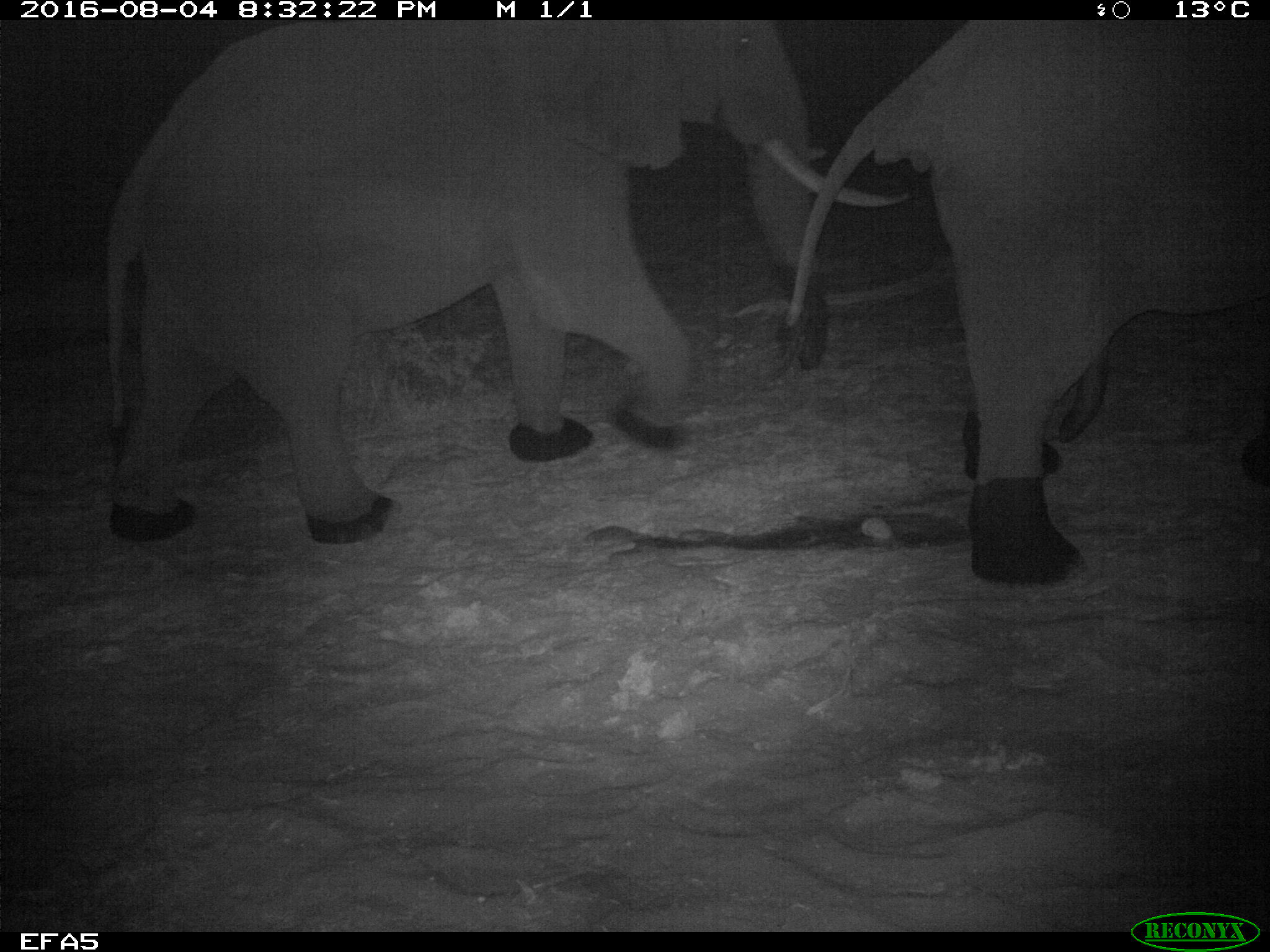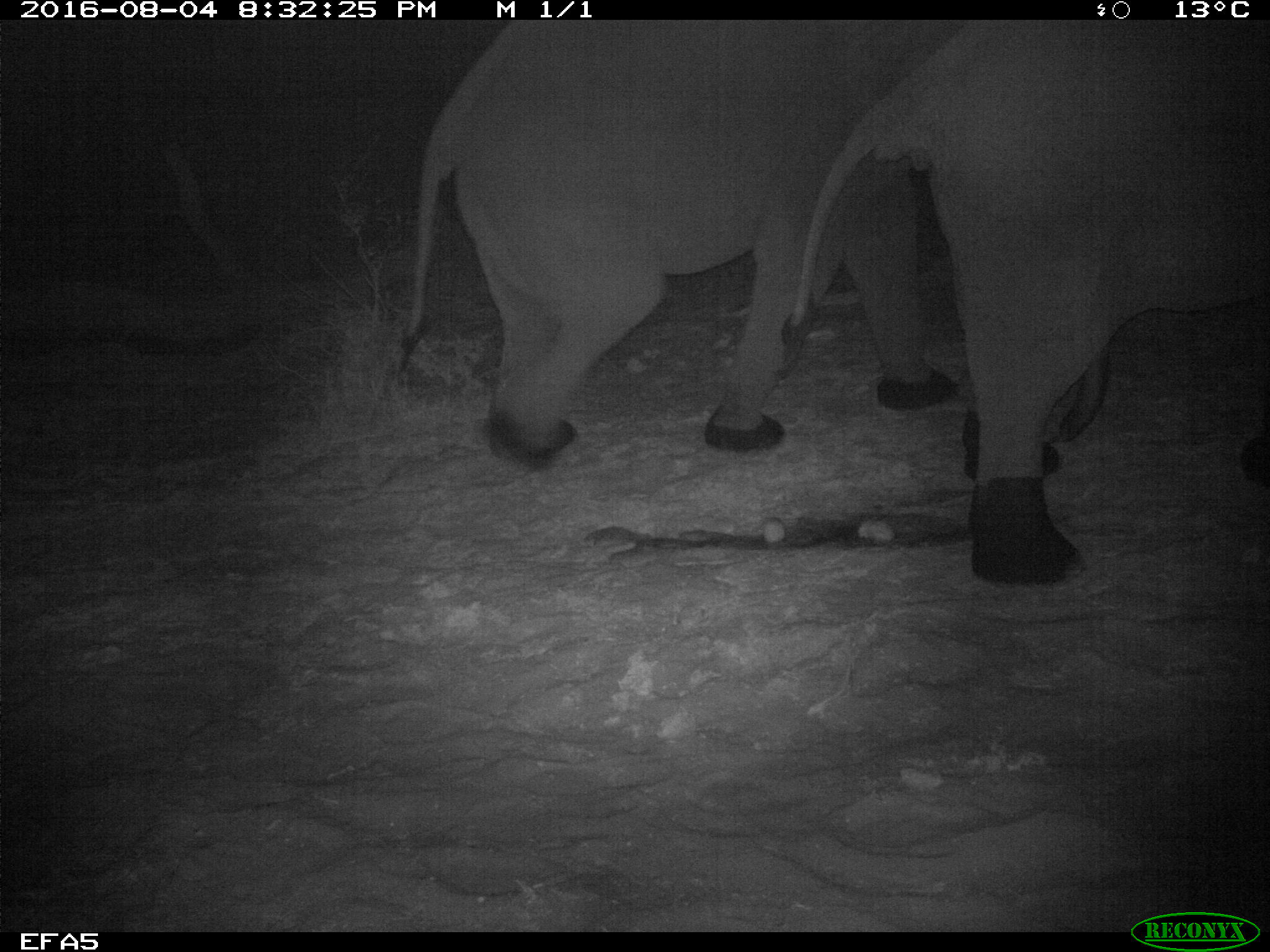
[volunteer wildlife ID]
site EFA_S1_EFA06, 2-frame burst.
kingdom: Animalia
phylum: Chordata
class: Mammalia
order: Proboscidea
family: Elephantidae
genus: Loxodonta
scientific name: Loxodonta africana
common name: african bush elephant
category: elephant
Elephant (african bush elephant) (Loxodonta africana), count 2. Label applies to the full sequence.